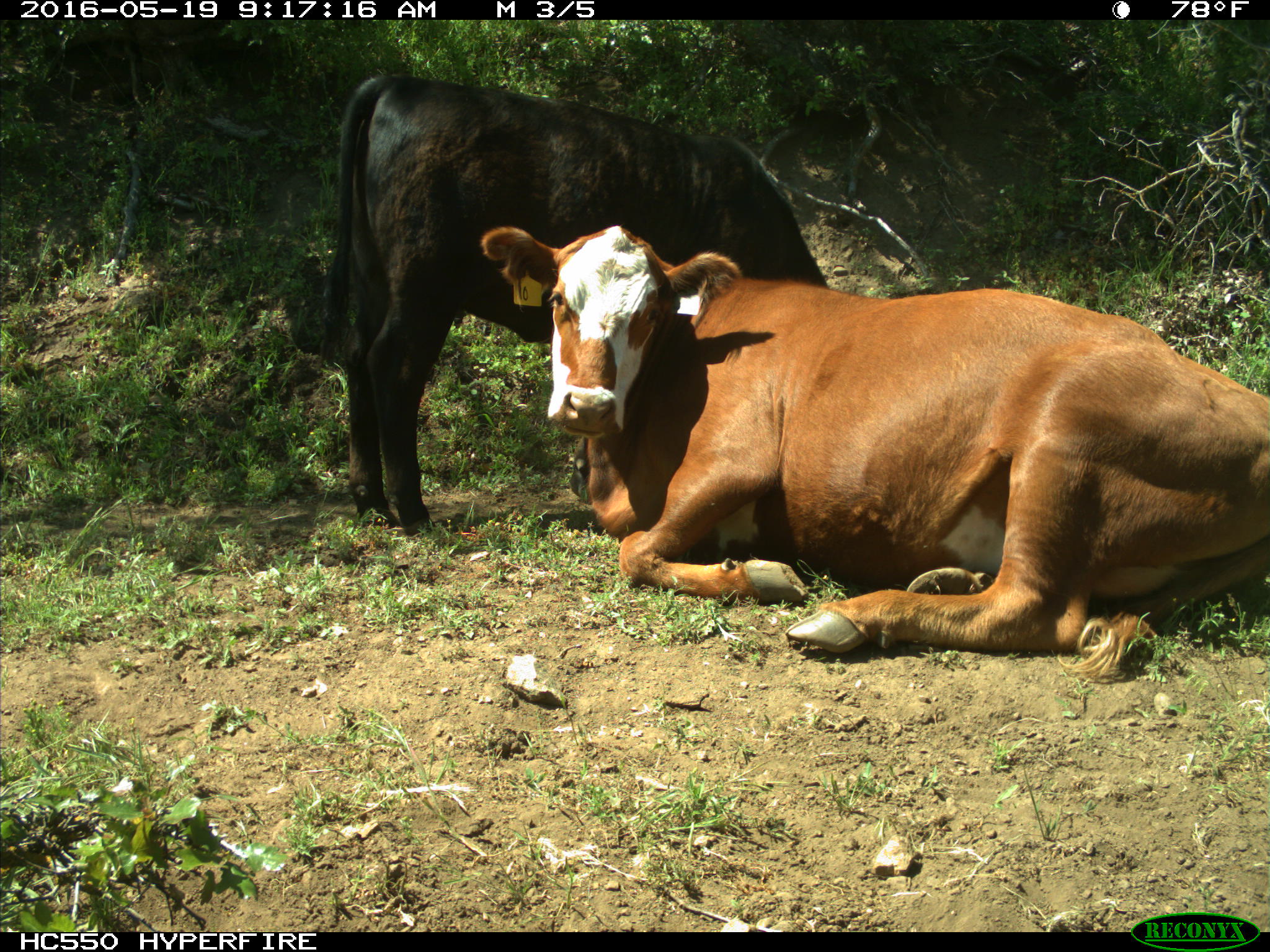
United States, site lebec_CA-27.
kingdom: Animalia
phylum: Chordata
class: Mammalia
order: Artiodactyla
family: Bovidae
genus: Bos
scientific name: Bos taurus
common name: domestic cow